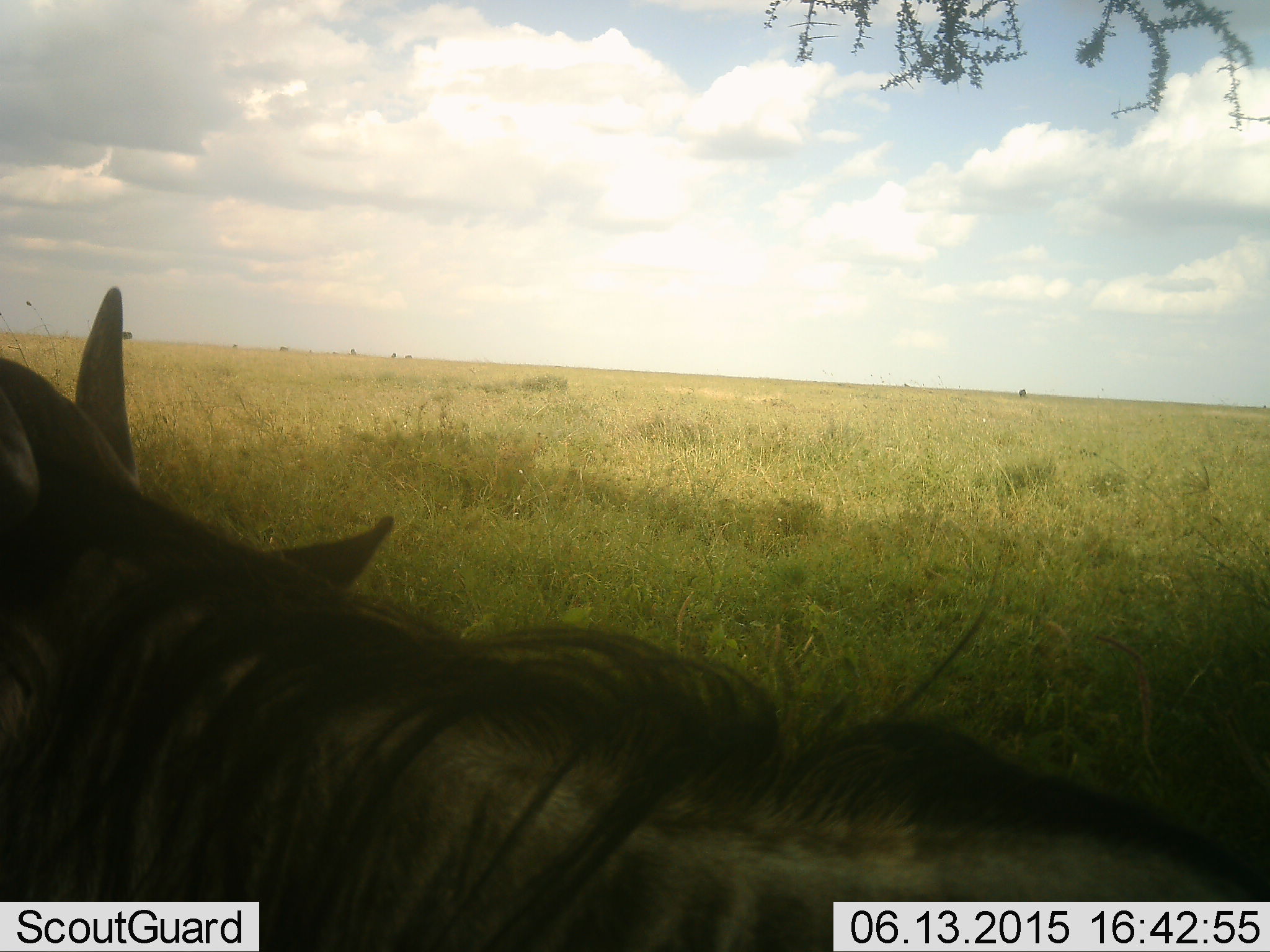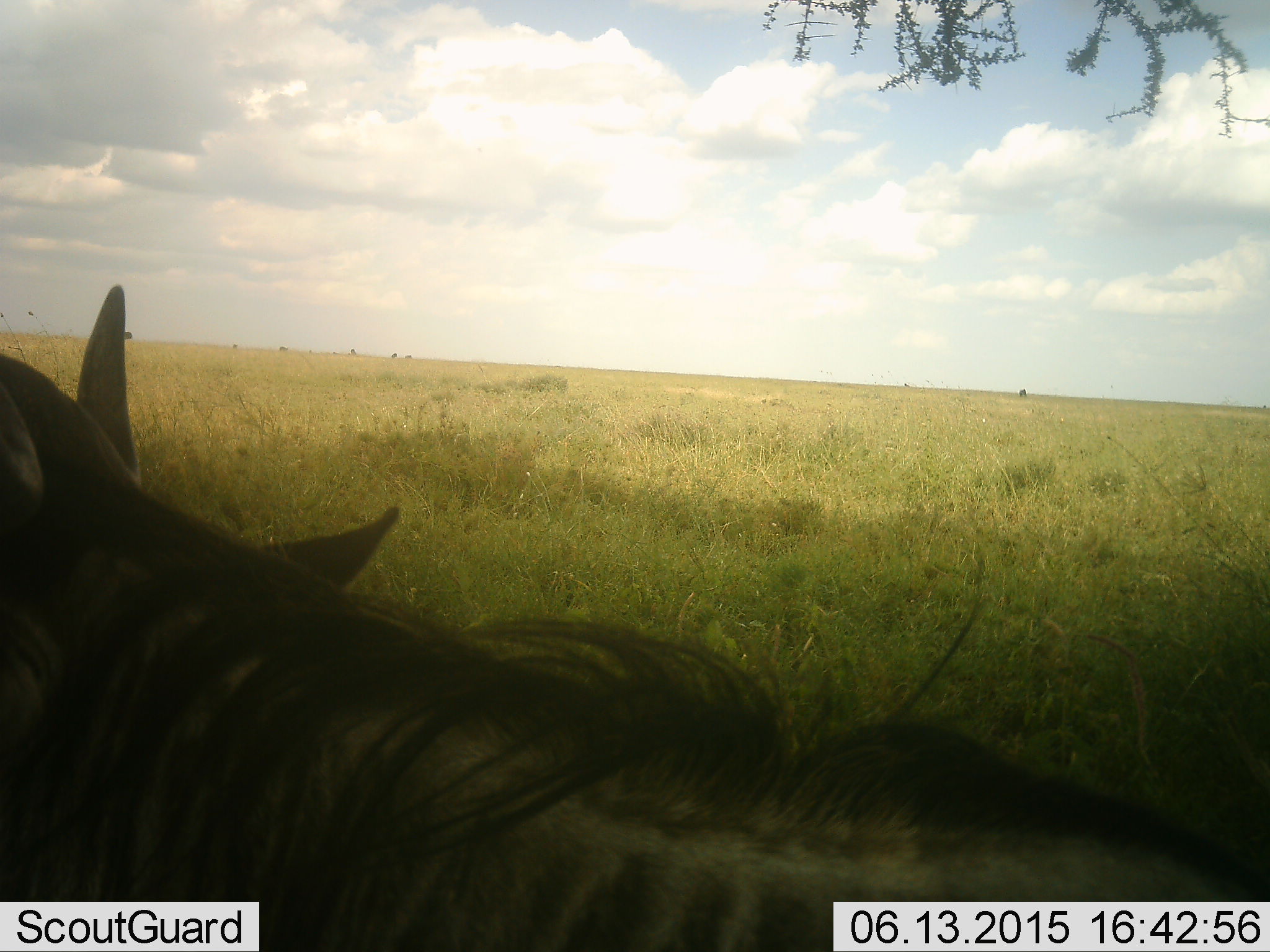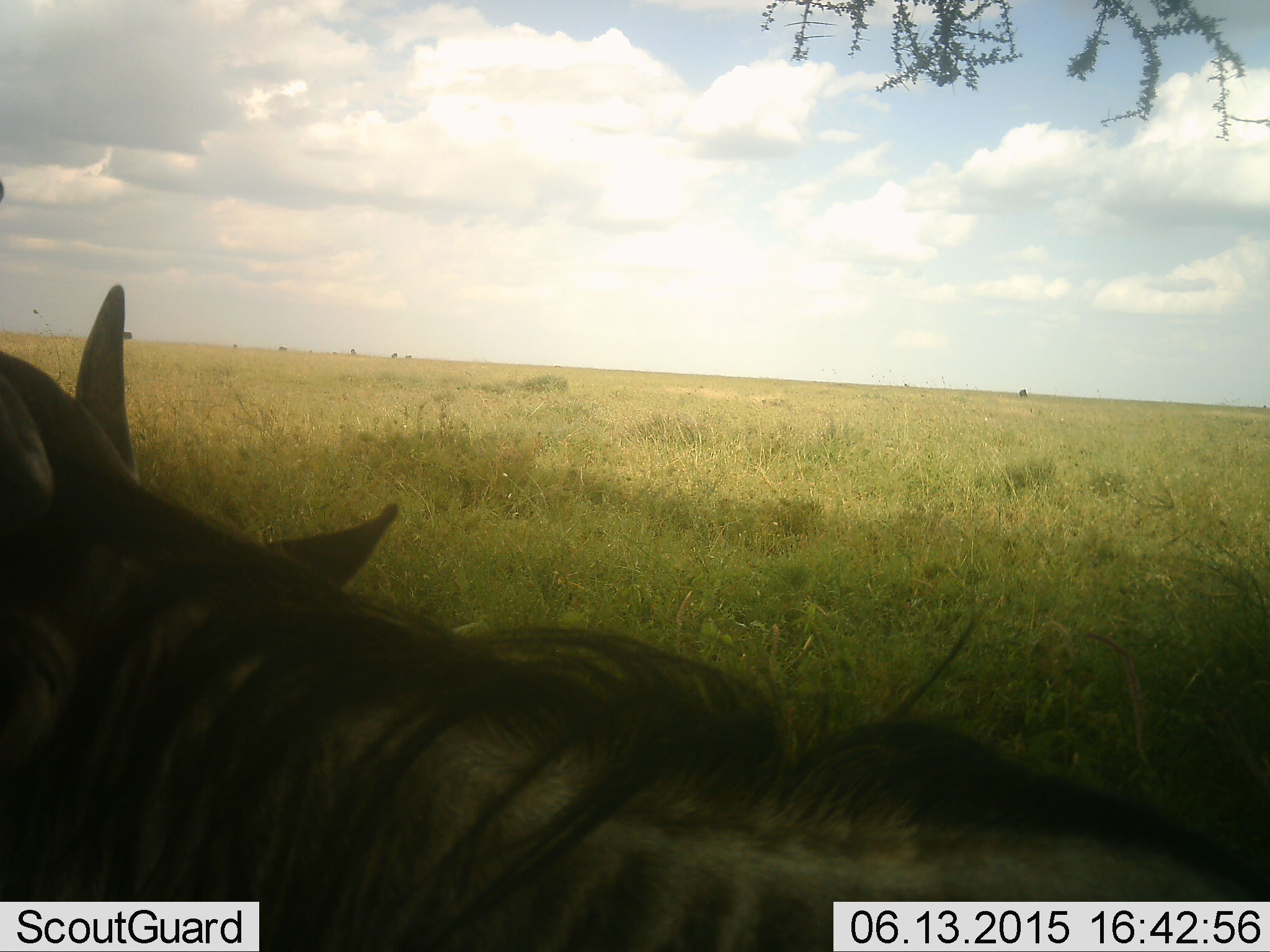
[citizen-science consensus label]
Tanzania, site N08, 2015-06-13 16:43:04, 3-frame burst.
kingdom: Animalia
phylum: Chordata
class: Mammalia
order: Artiodactyla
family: Bovidae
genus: Connochaetes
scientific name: Connochaetes taurinus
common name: blue wildebeest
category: wildebeest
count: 1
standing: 50%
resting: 50%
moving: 0%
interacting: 0%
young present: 0%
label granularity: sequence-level